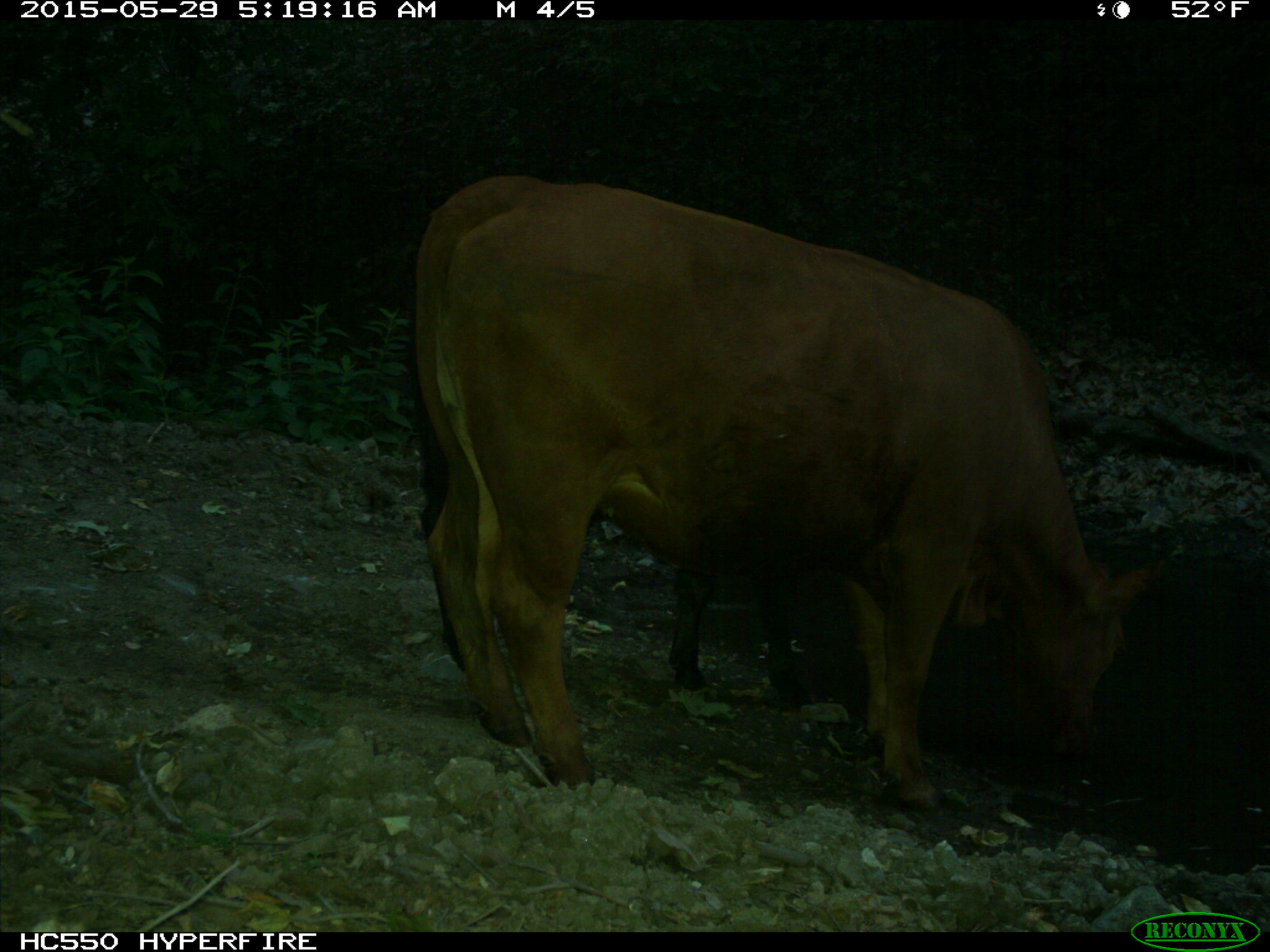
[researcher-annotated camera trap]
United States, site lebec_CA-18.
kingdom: Animalia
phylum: Chordata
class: Mammalia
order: Artiodactyla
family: Bovidae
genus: Bos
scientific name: Bos taurus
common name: domestic cow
Bos taurus (domestic cow).